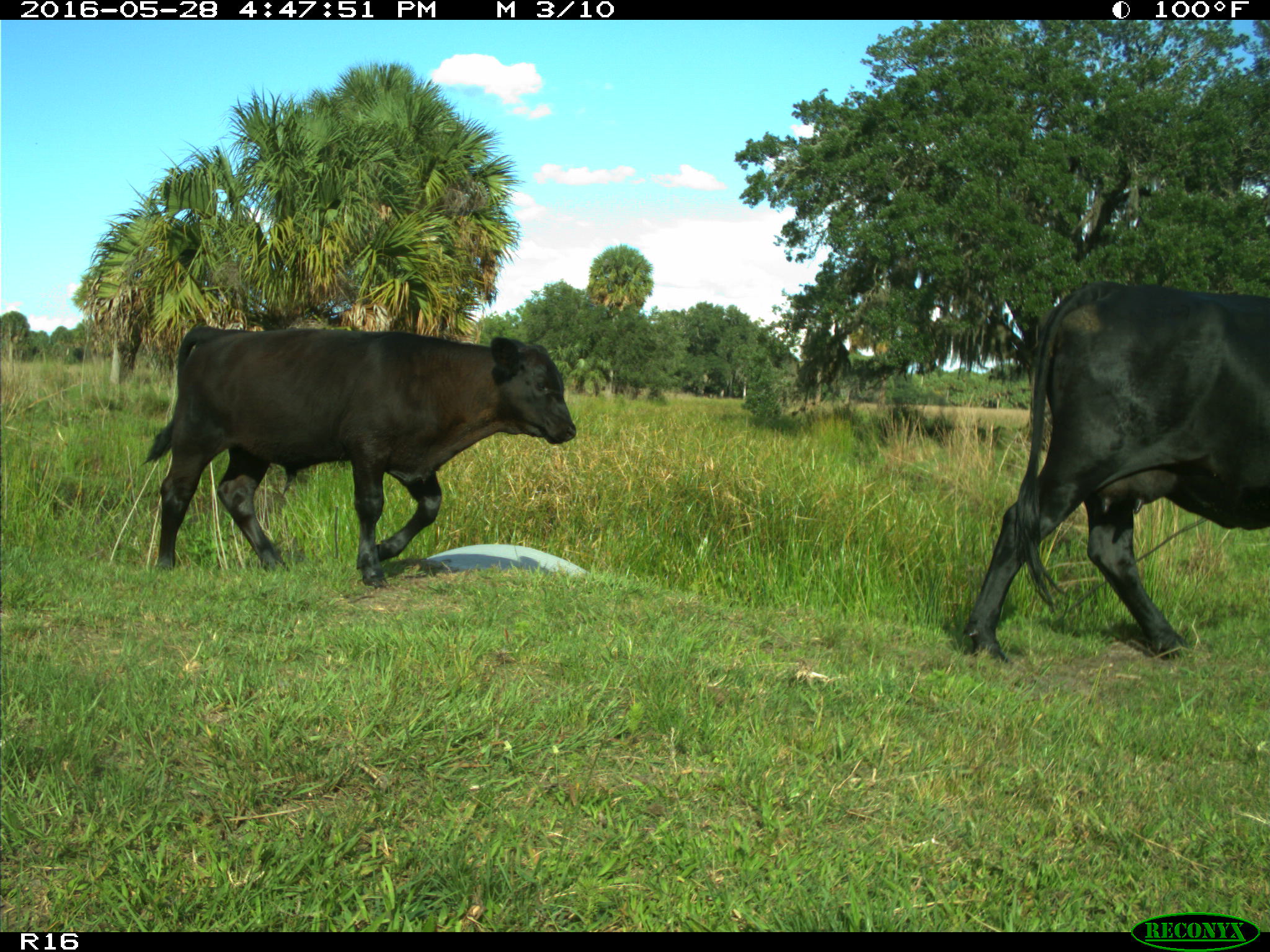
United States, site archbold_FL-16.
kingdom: Animalia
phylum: Chordata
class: Mammalia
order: Artiodactyla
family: Bovidae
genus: Bos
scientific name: Bos taurus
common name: domestic cow